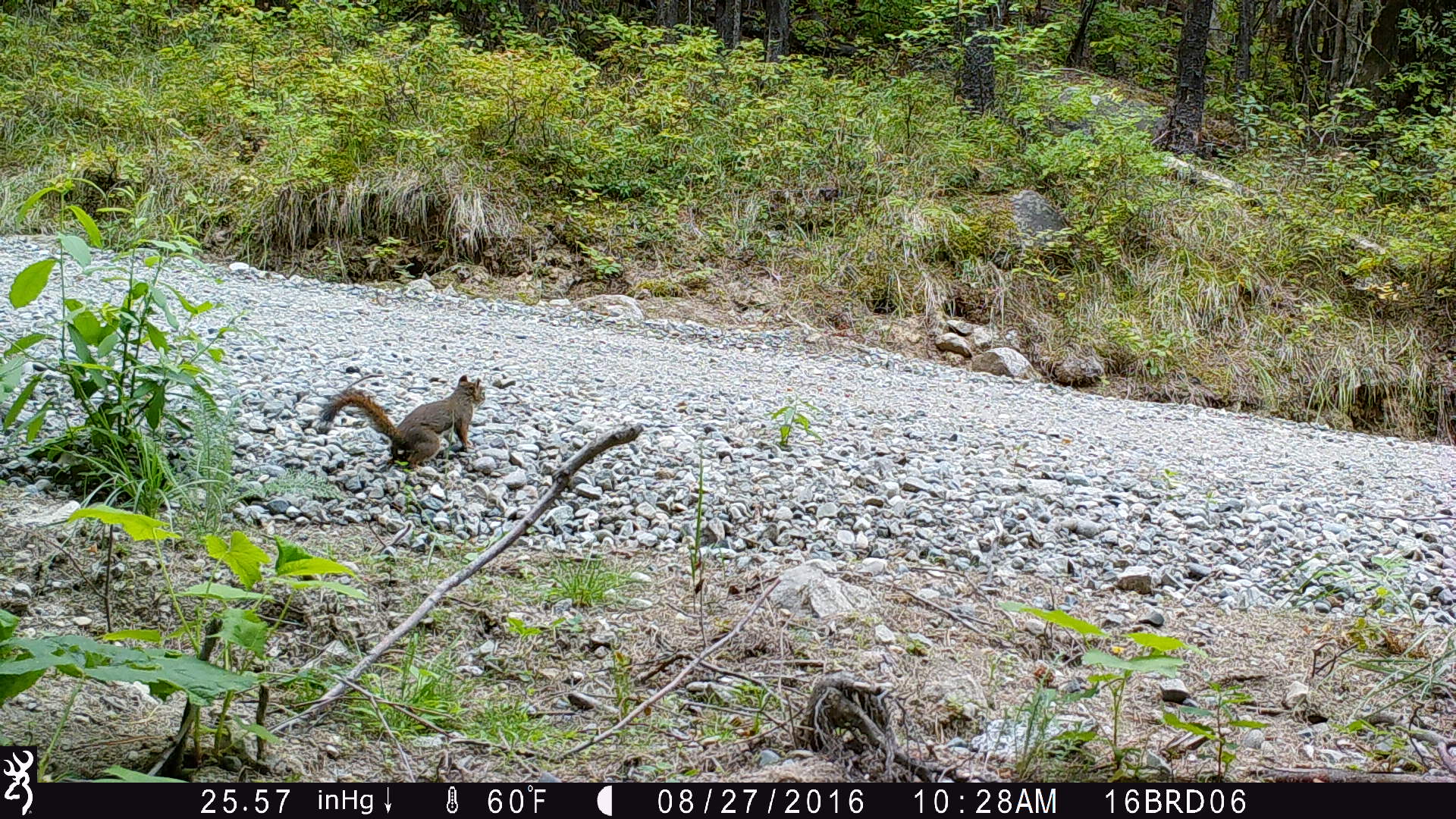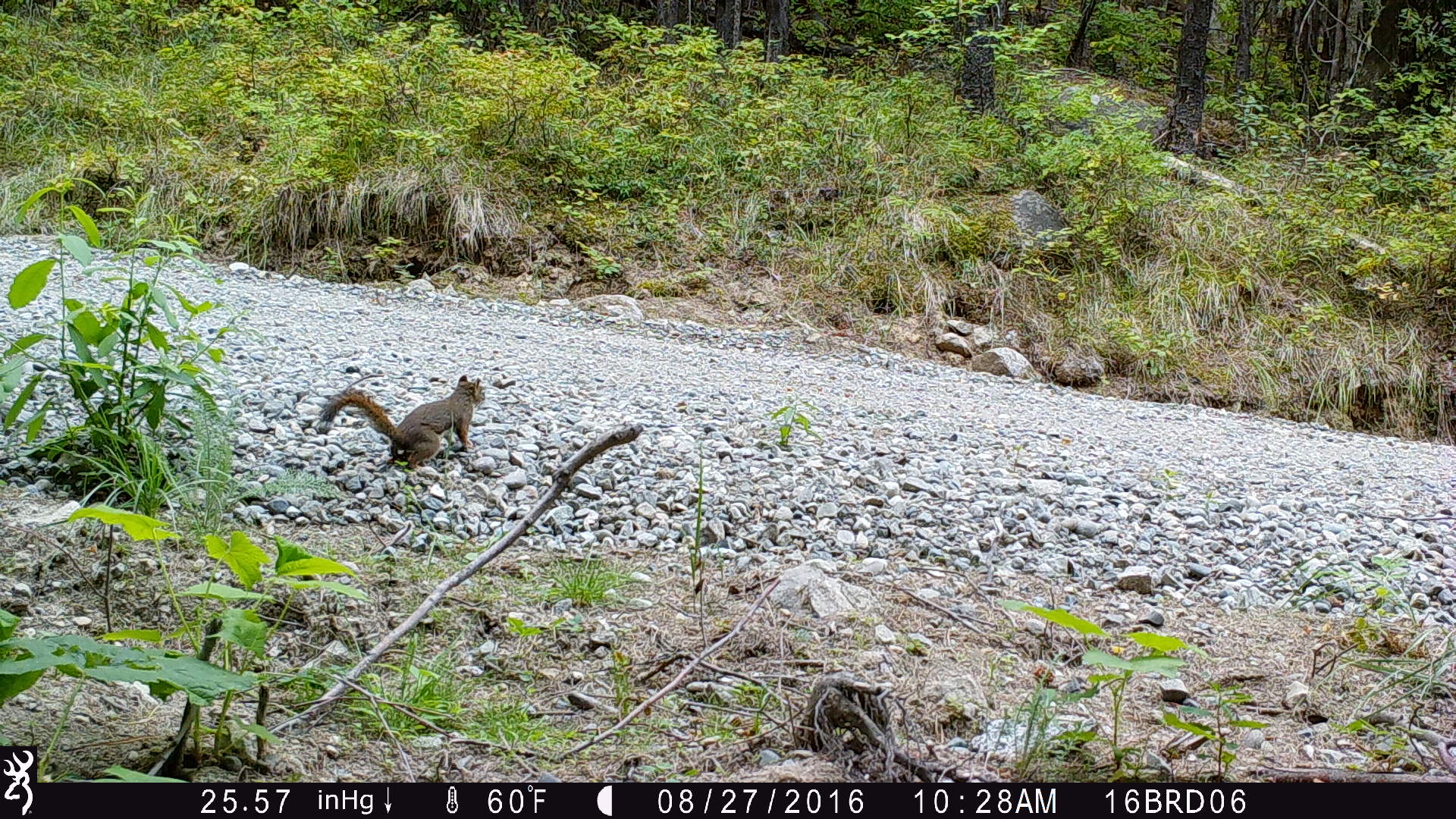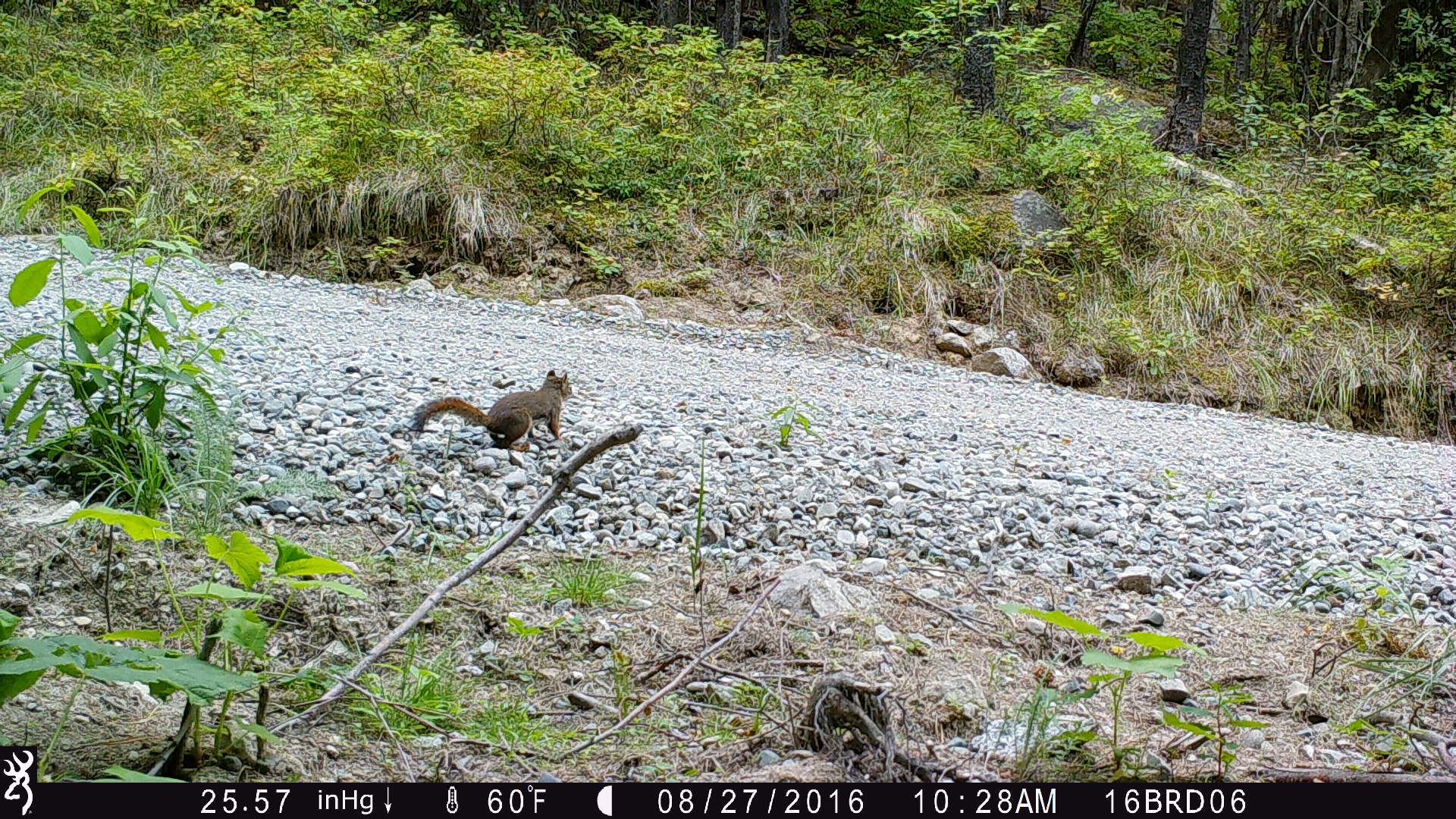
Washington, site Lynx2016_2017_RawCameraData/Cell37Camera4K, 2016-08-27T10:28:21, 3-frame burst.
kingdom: Animalia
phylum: Chordata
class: Mammalia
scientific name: Mammalia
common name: small mammal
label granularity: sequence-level